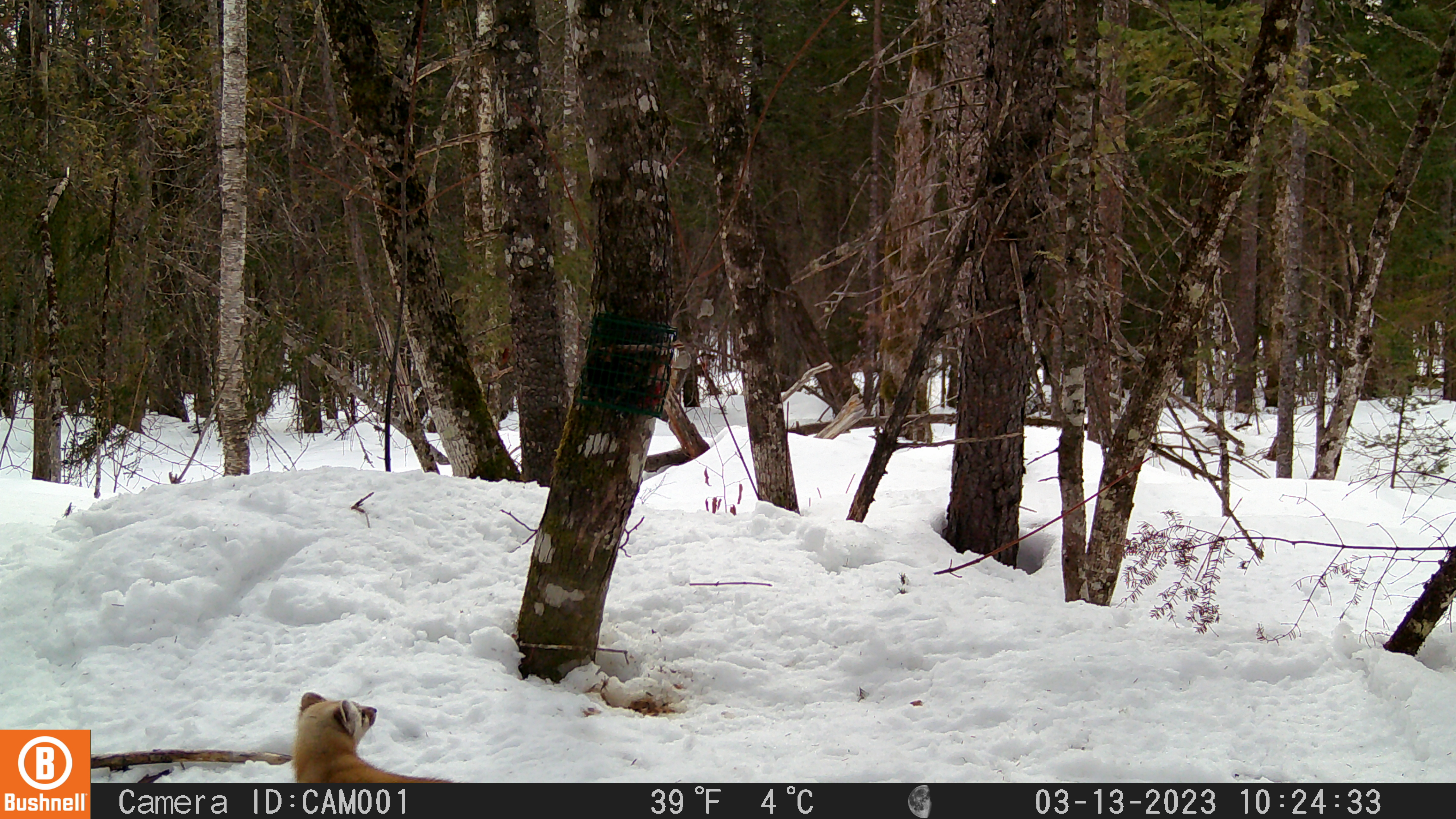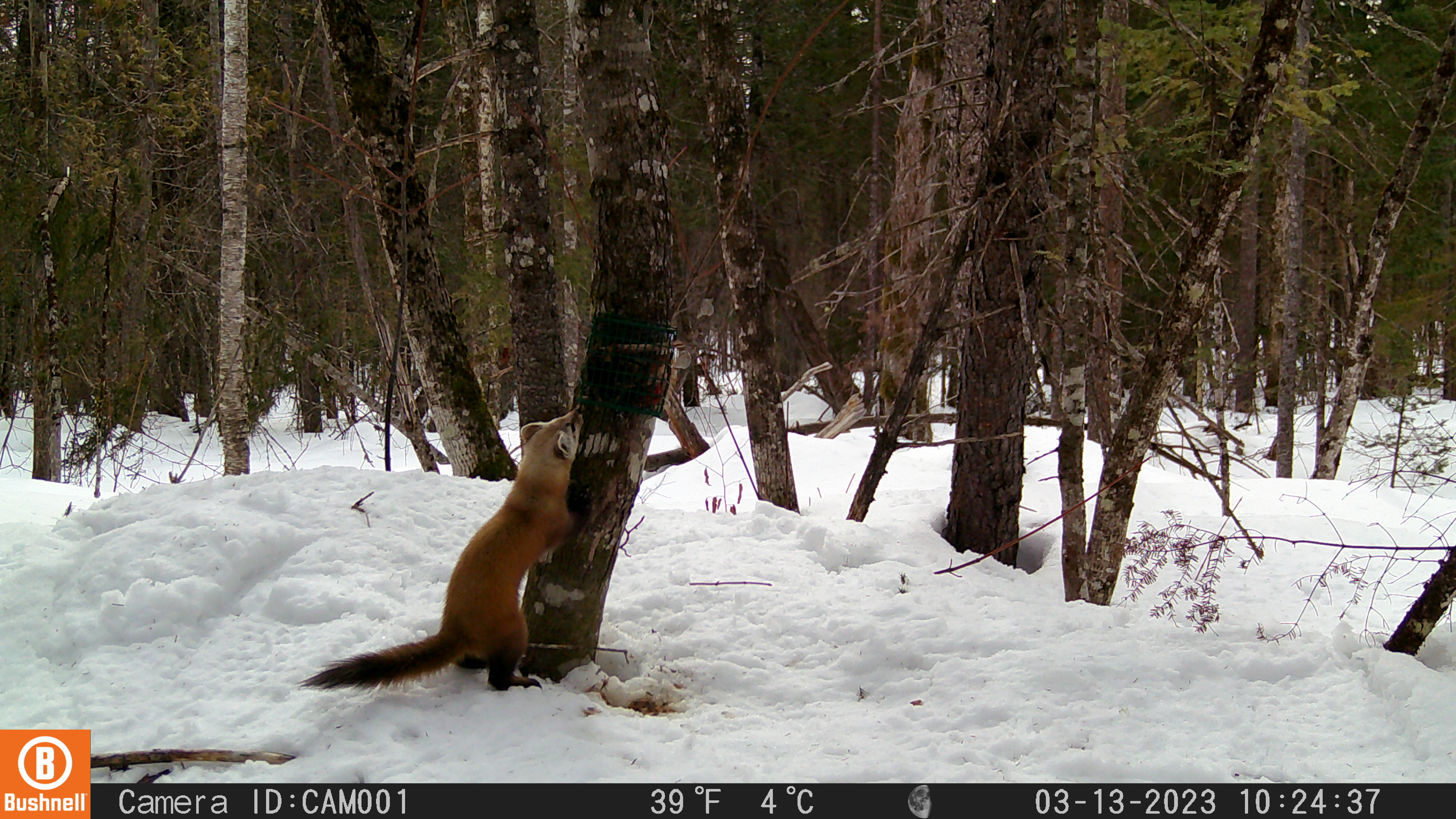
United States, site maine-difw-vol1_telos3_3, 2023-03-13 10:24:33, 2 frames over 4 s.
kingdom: Animalia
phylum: Chordata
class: Mammalia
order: Carnivora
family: Mustelidae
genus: Martes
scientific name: Martes americana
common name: american marten